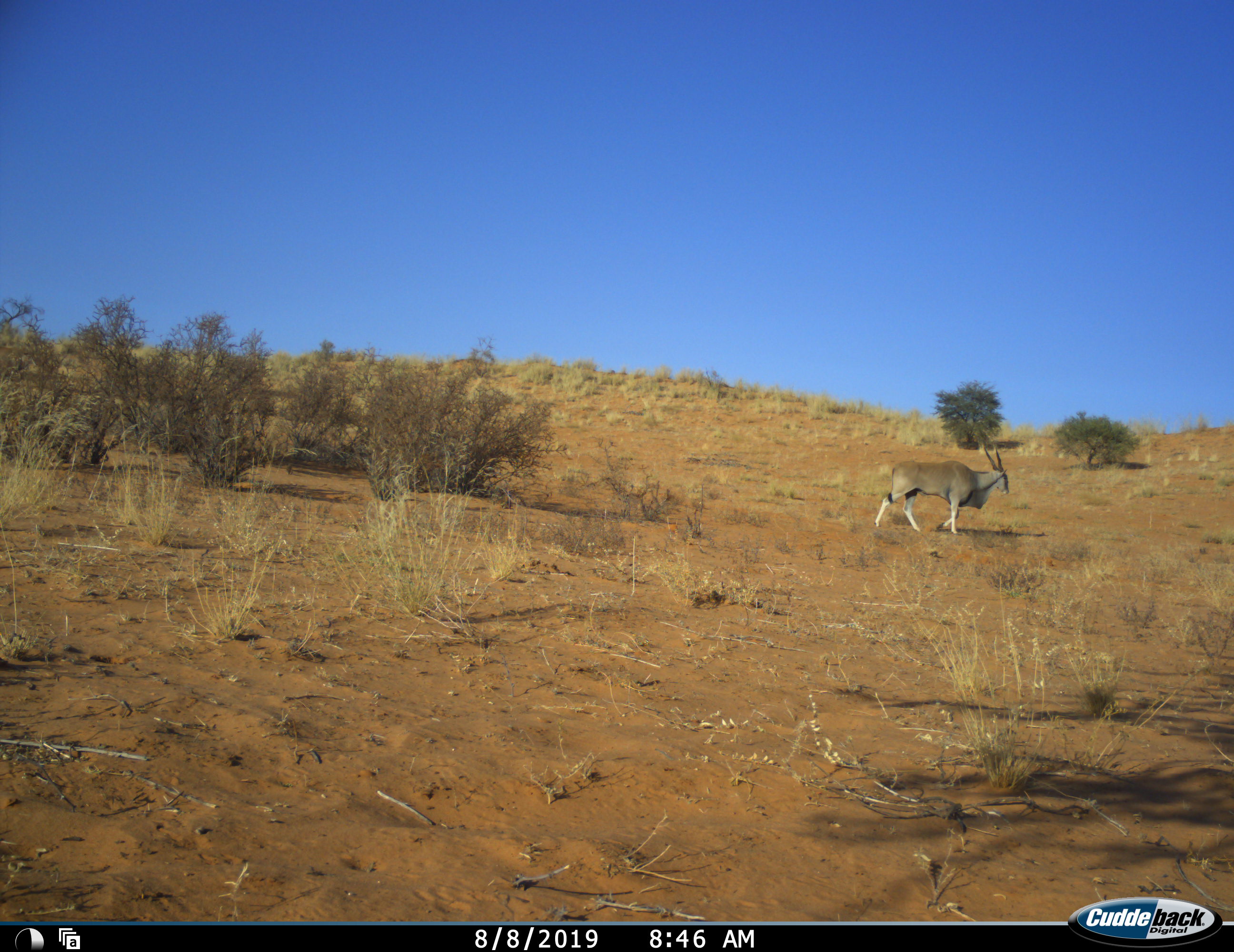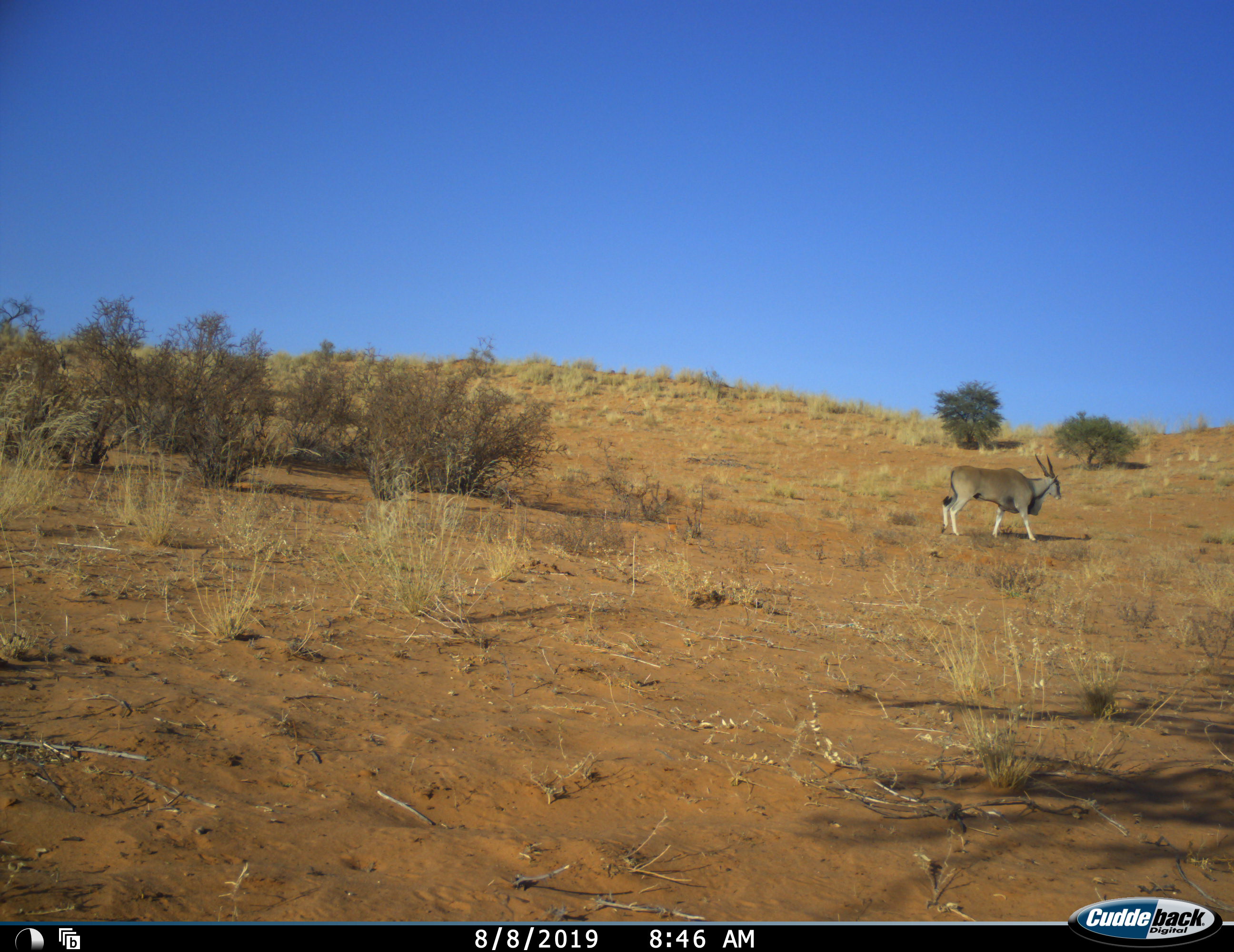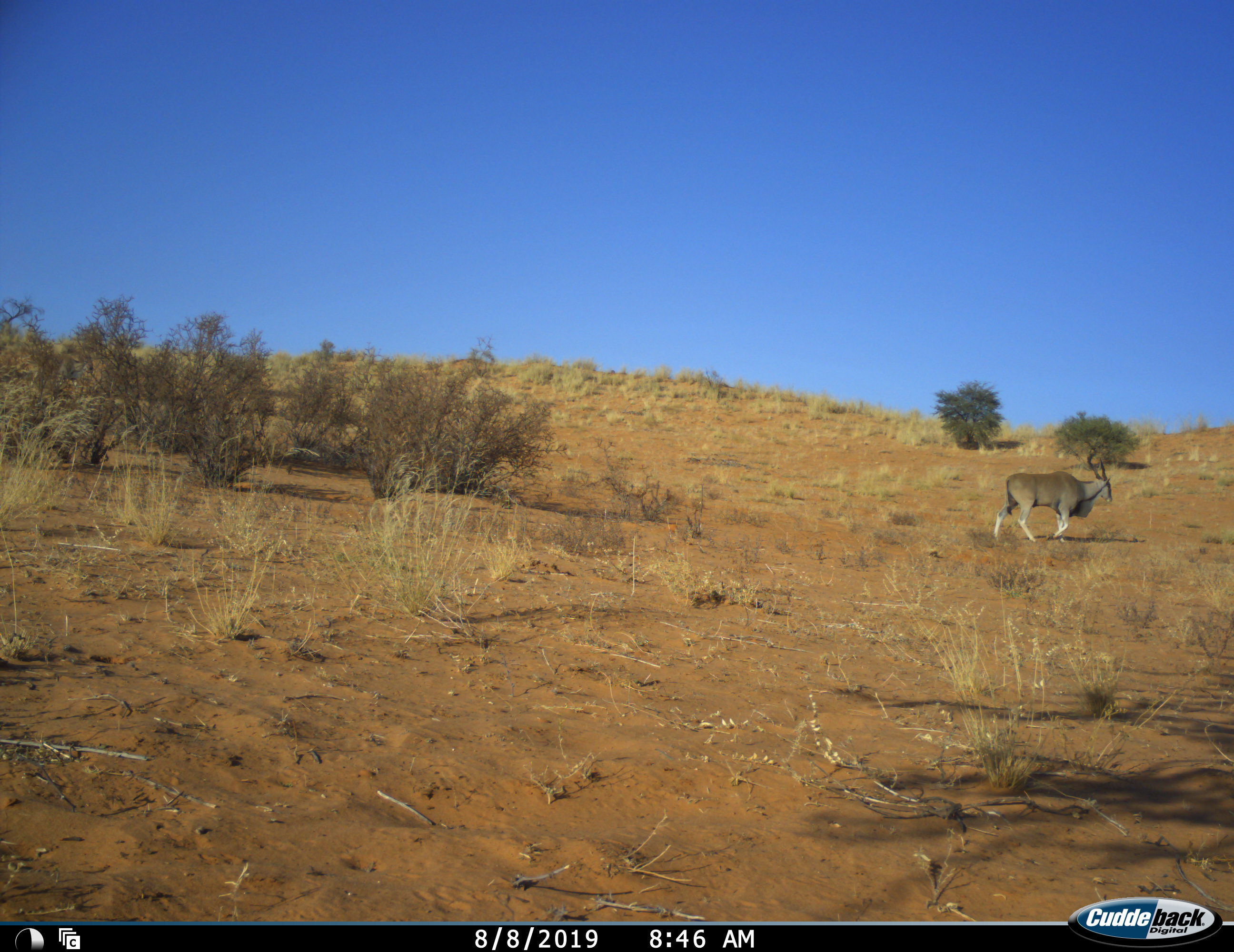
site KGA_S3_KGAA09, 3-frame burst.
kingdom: Animalia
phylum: Chordata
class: Mammalia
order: Artiodactyla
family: Bovidae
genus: Tragelaphus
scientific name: Tragelaphus oryx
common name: eland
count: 1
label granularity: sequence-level